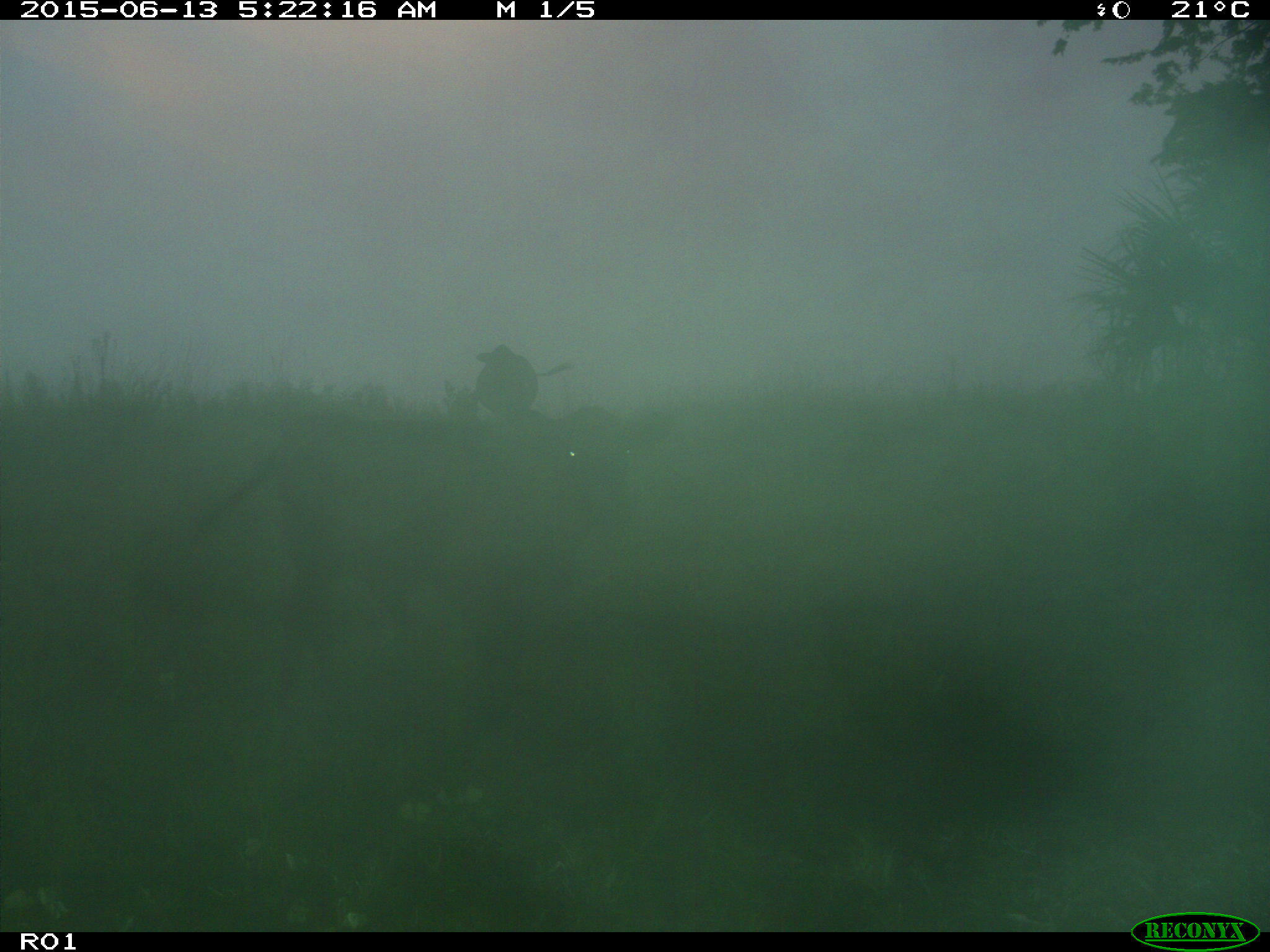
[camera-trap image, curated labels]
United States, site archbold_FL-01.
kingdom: Animalia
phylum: Chordata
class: Mammalia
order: Artiodactyla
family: Bovidae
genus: Bos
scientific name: Bos taurus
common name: domestic cow